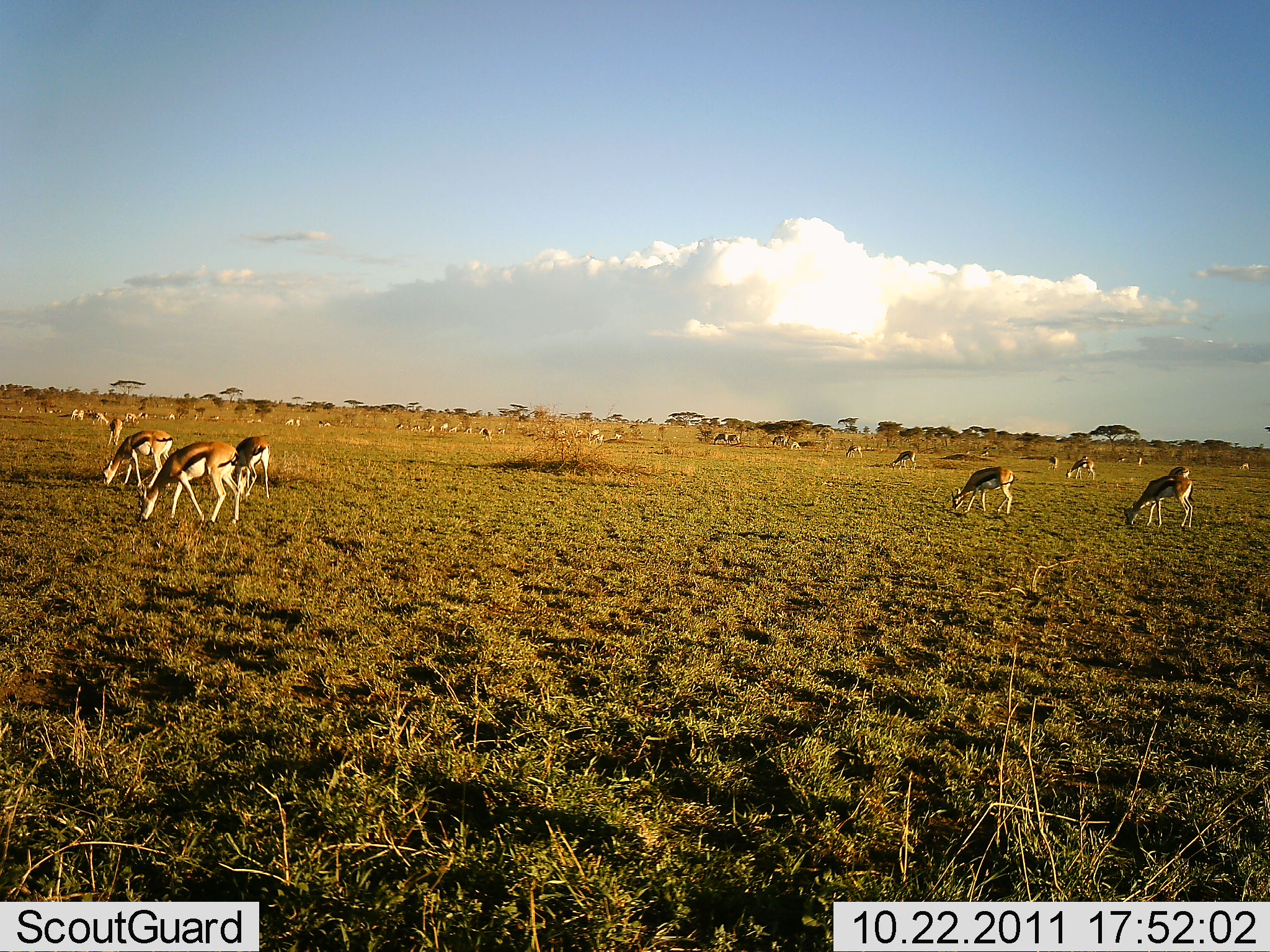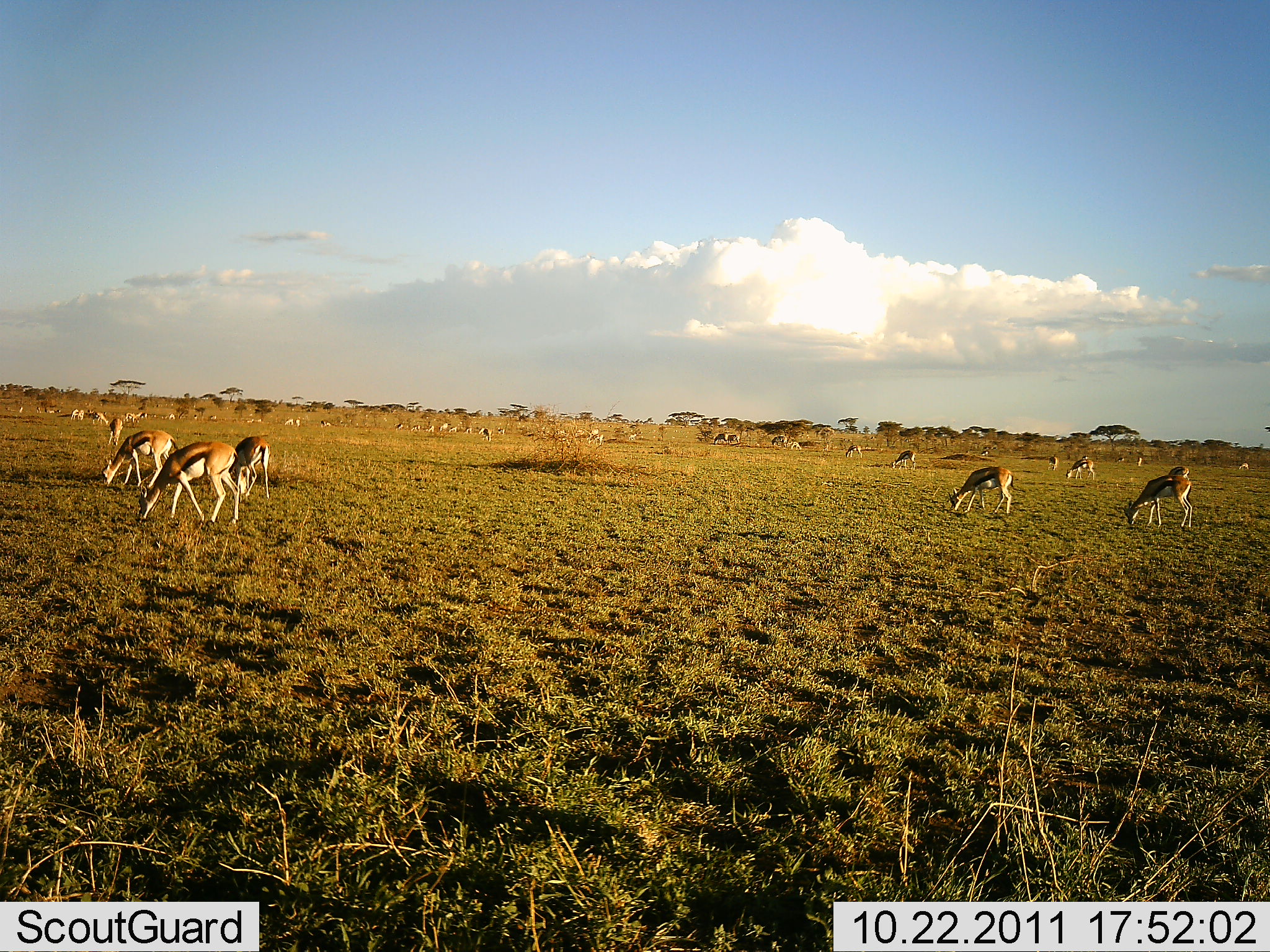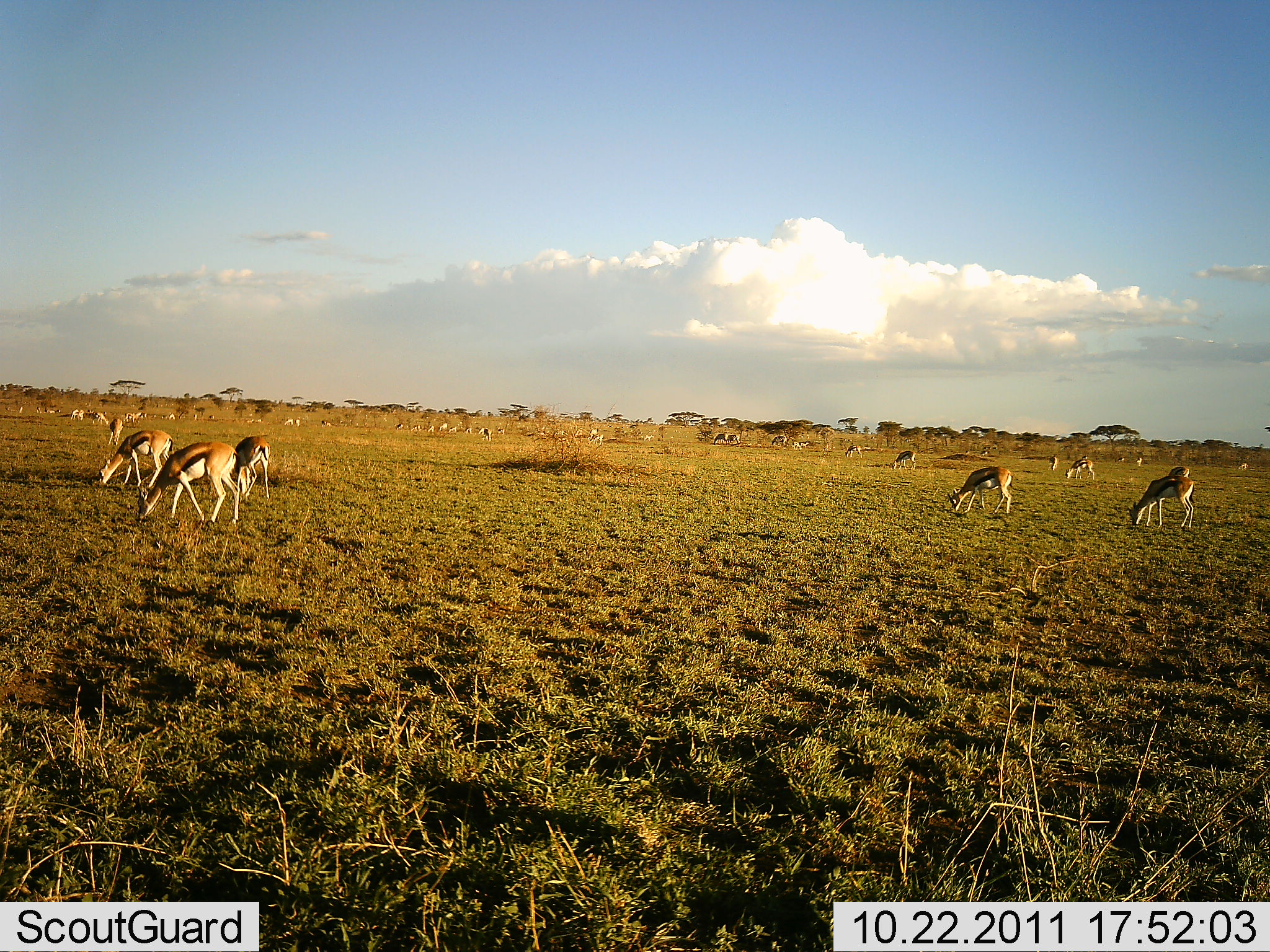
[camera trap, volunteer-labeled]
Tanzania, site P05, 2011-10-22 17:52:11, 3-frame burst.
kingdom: Animalia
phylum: Chordata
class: Mammalia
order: Artiodactyla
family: Bovidae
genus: Eudorcas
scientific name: Eudorcas thomsonii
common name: thomson's gazelle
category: gazellethomsons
Gazellethomsons (thomson's gazelle) (Eudorcas thomsonii), count 11-50. Behavior (volunteer vote fractions): standing 43%, resting 7%, moving 7%, interacting 7%. Young present (vote fraction): 0%. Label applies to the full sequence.